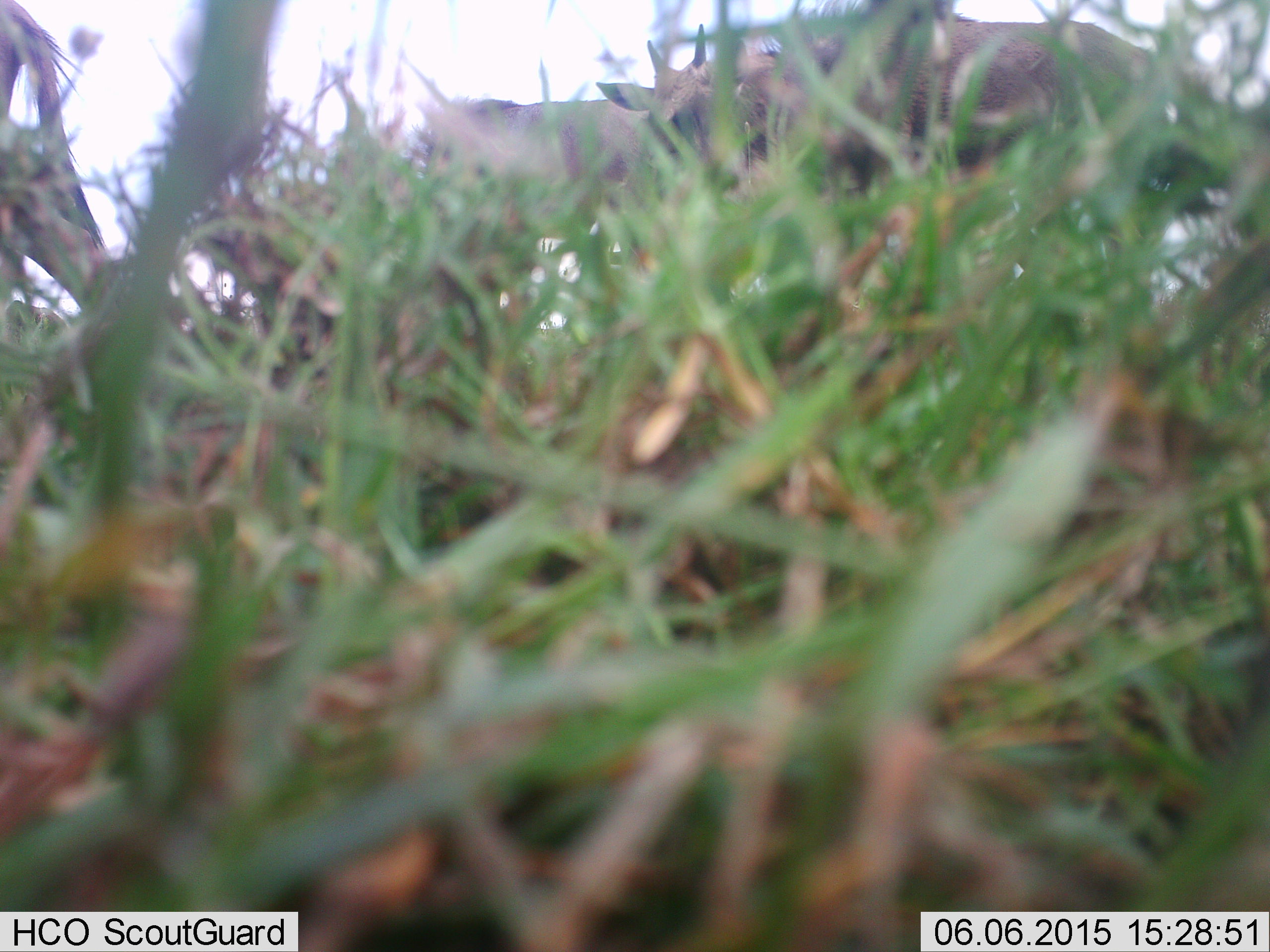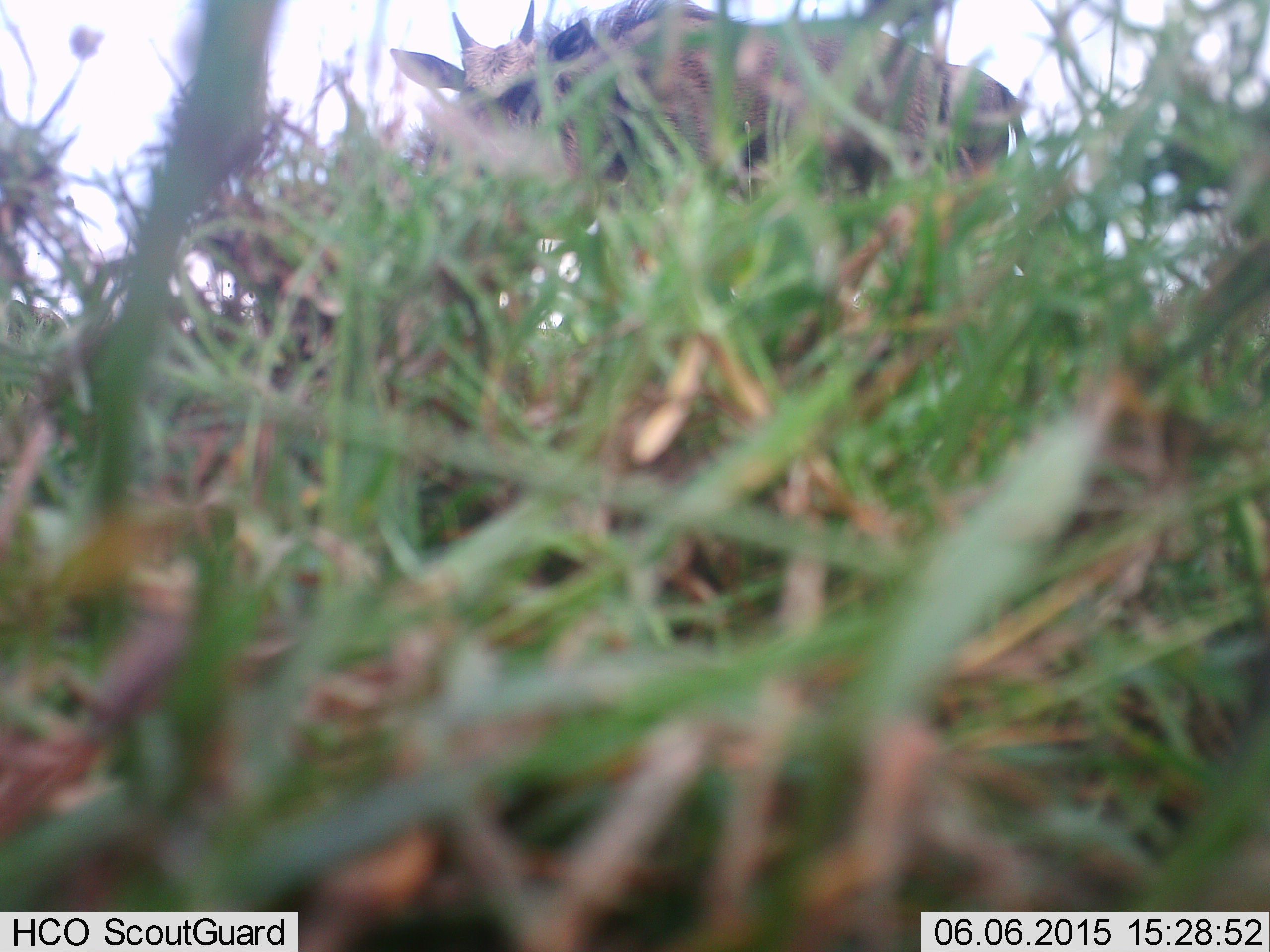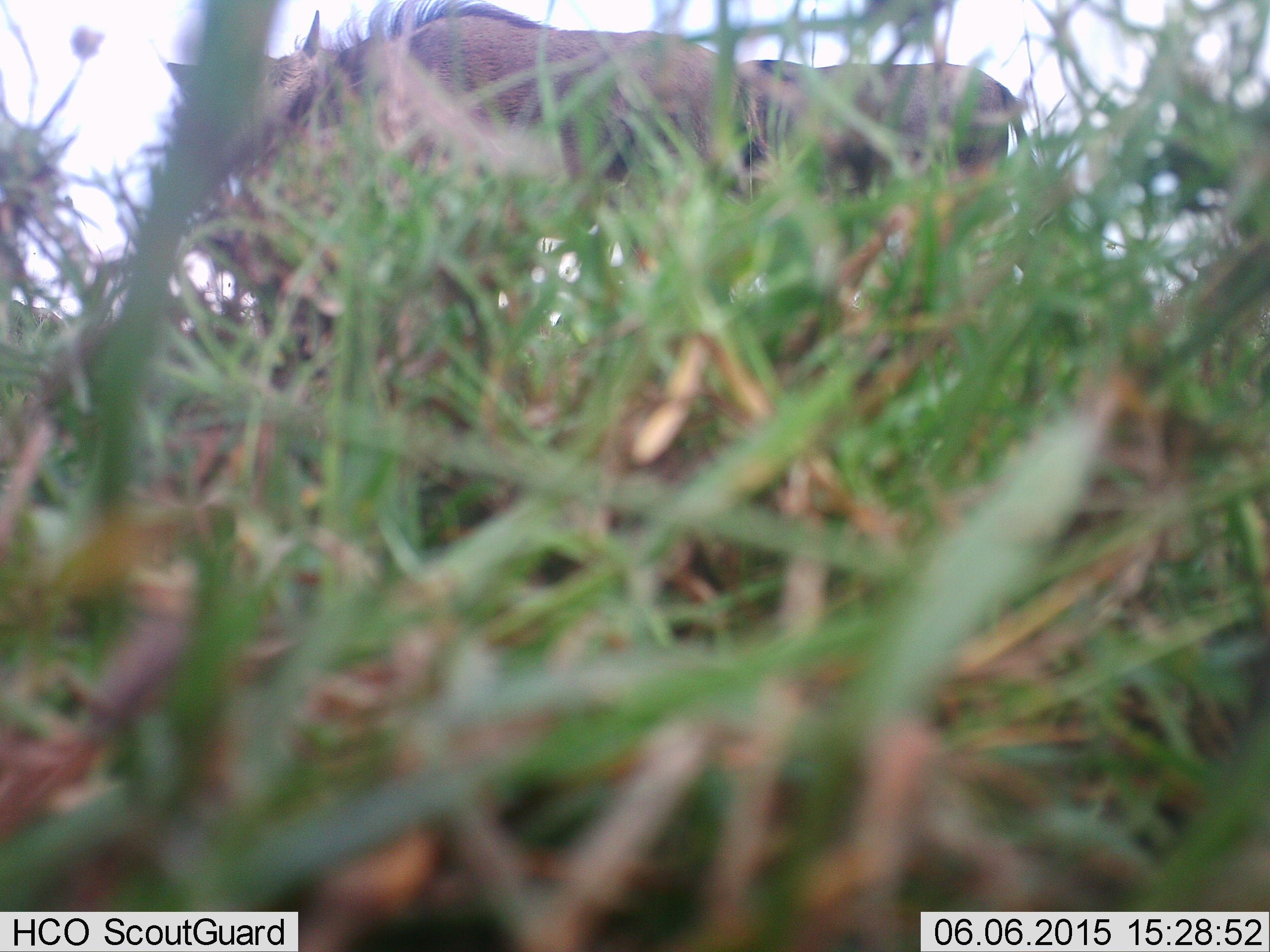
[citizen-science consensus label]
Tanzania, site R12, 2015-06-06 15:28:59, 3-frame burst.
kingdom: Animalia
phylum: Chordata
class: Mammalia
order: Artiodactyla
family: Bovidae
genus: Connochaetes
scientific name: Connochaetes taurinus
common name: blue wildebeest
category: wildebeest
Wildebeest (blue wildebeest) (Connochaetes taurinus), count 3. Behavior (volunteer vote fractions): standing 40%, resting 0%, moving 80%, interacting 10%. Young present (vote fraction): 20%. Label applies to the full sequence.